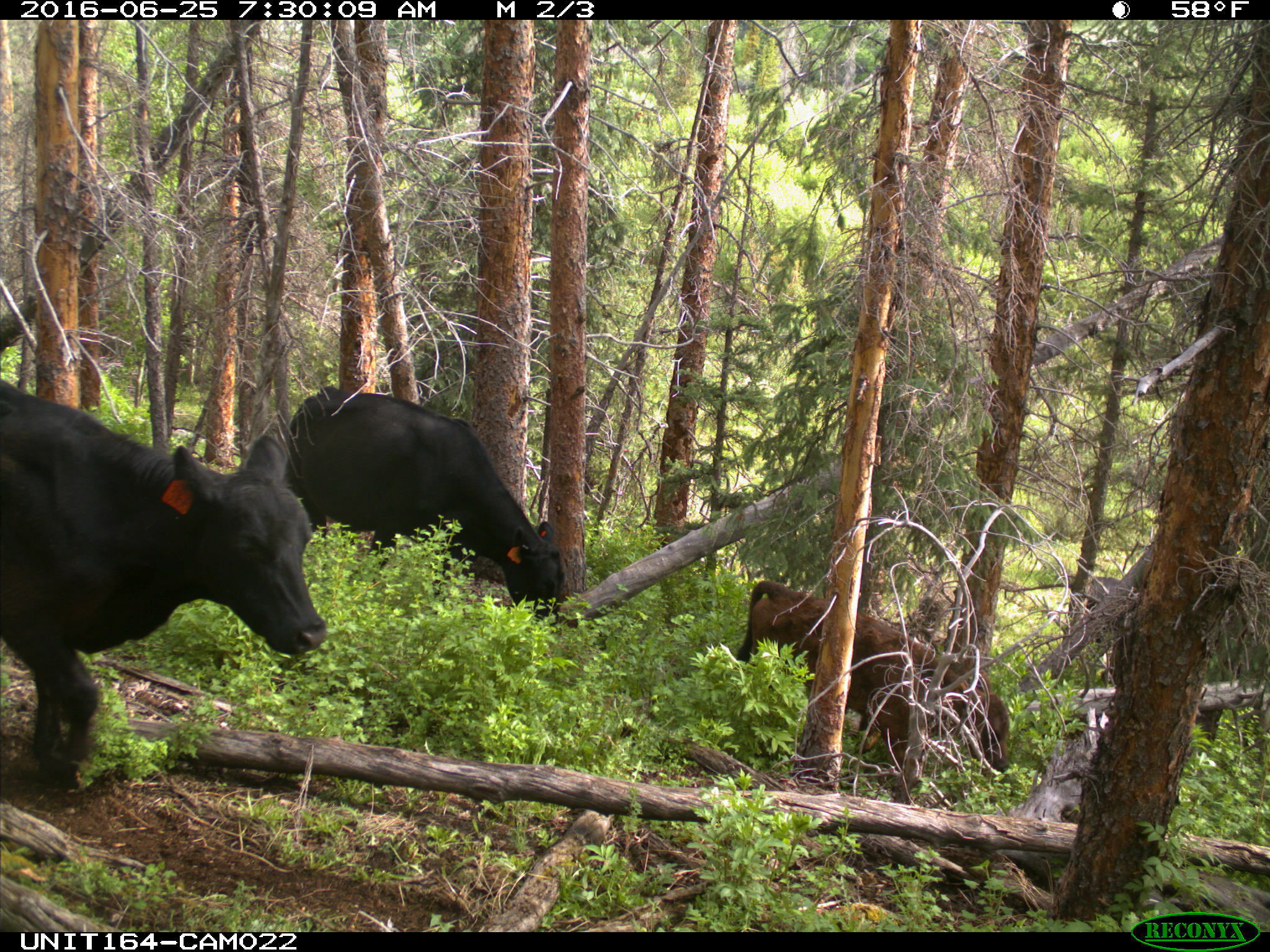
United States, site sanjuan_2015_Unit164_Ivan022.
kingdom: Animalia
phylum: Chordata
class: Mammalia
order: Artiodactyla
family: Bovidae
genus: Bos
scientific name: Bos taurus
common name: domestic cow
Bos taurus (domestic cow).